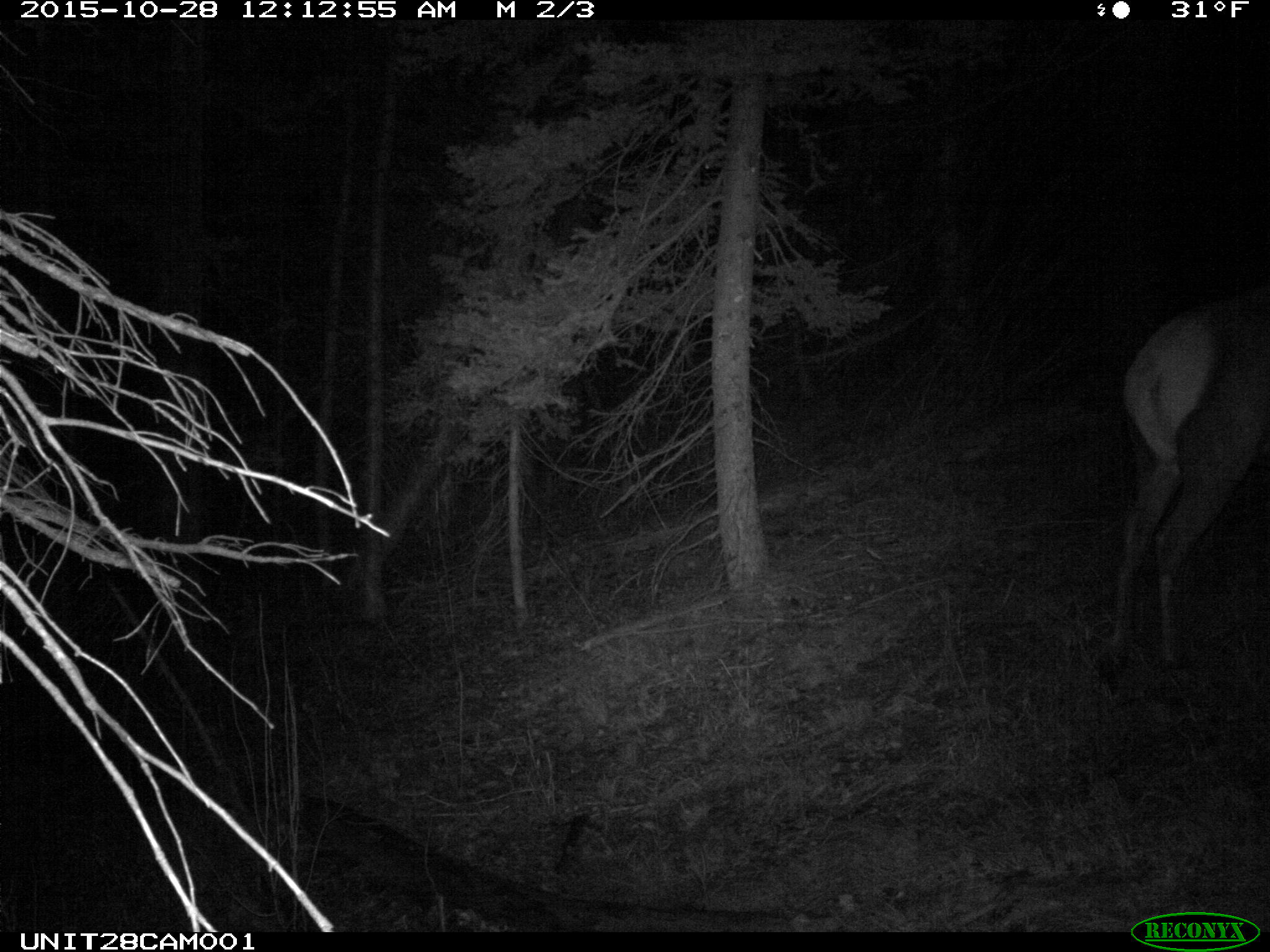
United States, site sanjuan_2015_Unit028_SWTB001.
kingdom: Animalia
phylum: Chordata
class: Mammalia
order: Artiodactyla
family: Cervidae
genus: Cervus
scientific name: Cervus elaphus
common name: red deer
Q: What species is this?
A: Cervus elaphus (red deer).